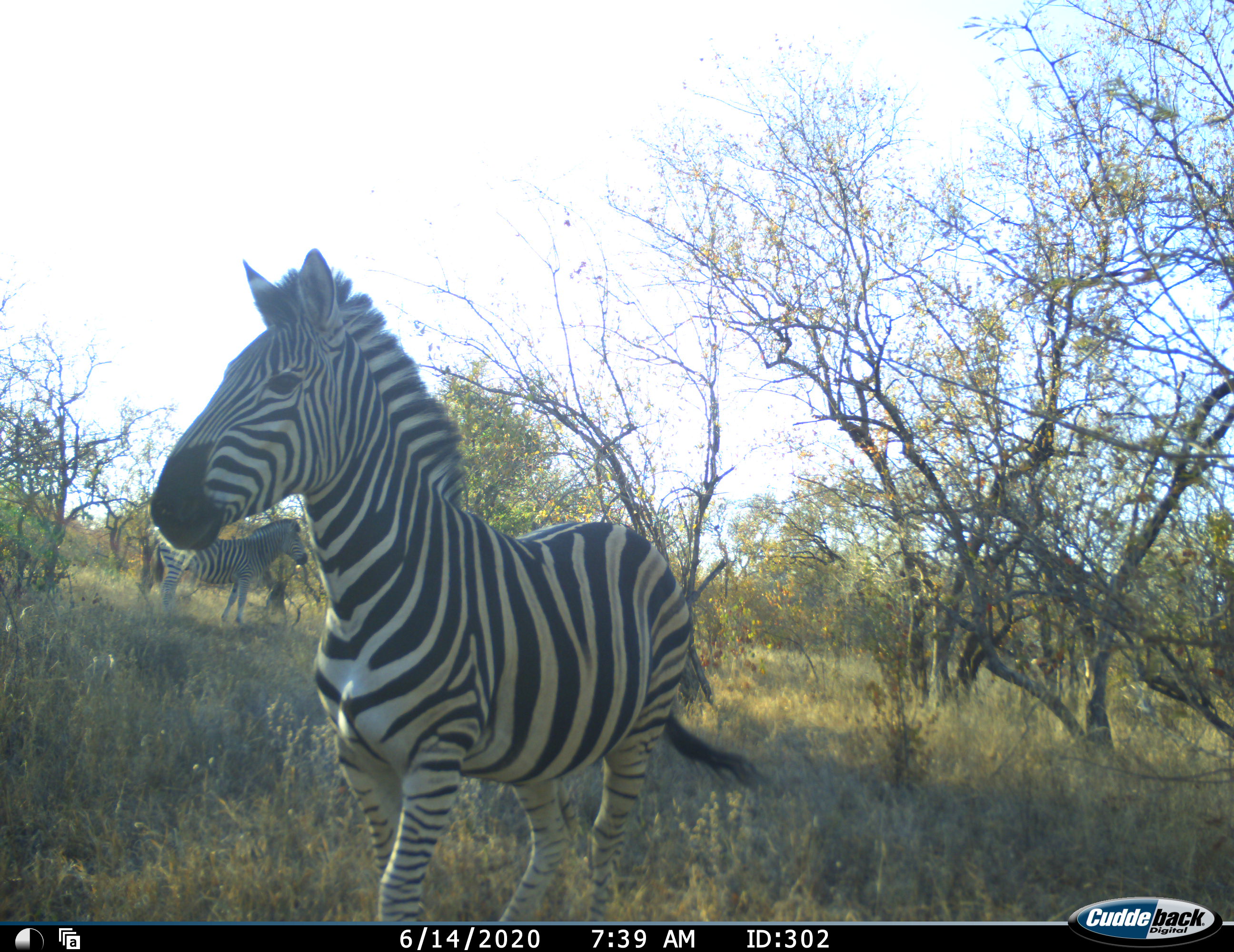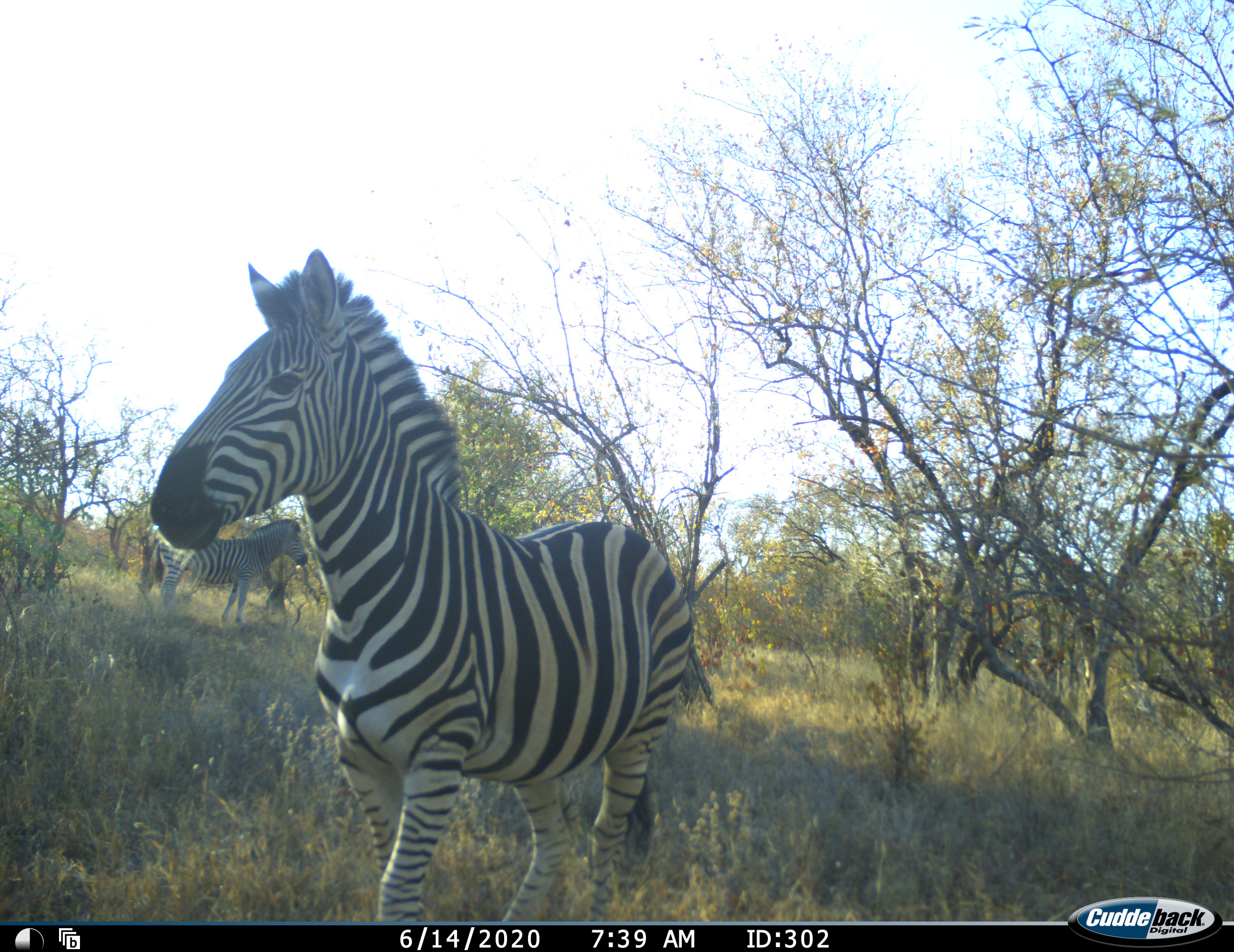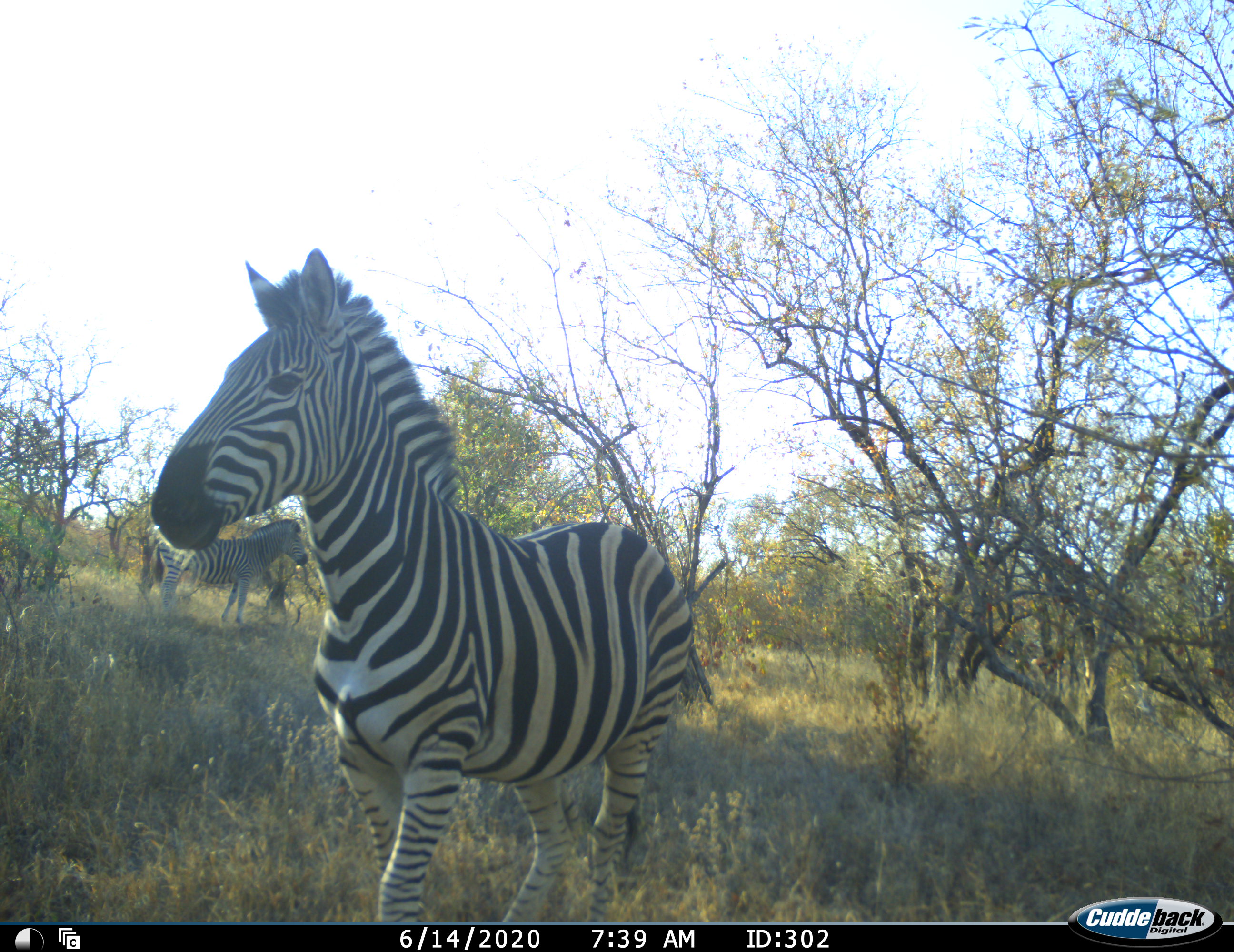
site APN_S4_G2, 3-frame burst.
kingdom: Animalia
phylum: Chordata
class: Mammalia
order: Perissodactyla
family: Equidae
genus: Equus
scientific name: Equus quagga burchellii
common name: burchell's zebra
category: zebraburchells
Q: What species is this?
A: Zebraburchells (burchell's zebra) (Equus quagga burchellii).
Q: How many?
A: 2.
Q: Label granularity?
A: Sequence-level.